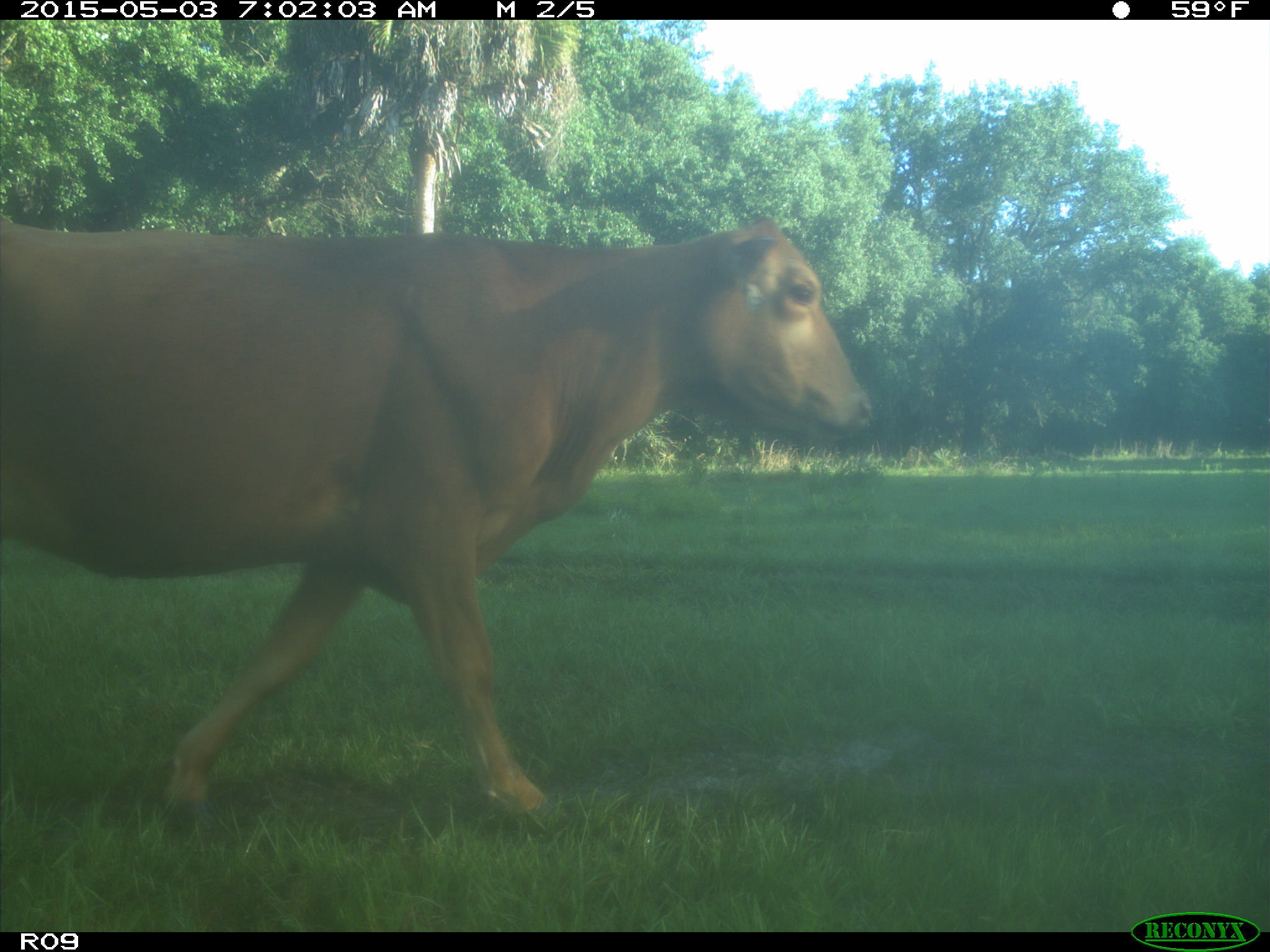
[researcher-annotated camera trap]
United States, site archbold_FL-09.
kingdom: Animalia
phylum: Chordata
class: Mammalia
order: Artiodactyla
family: Bovidae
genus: Bos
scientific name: Bos taurus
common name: domestic cow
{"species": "Bos taurus (domestic cow)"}